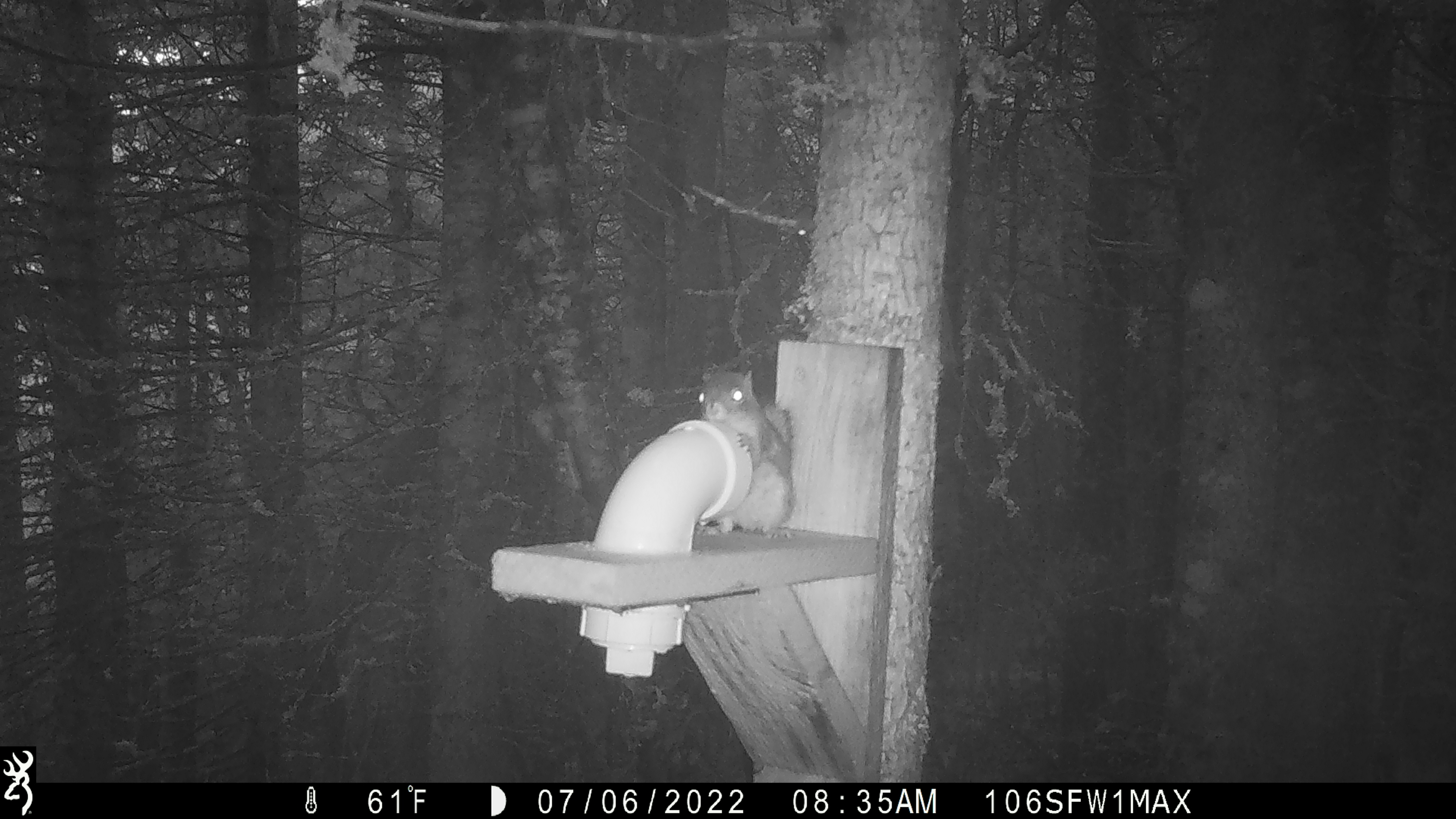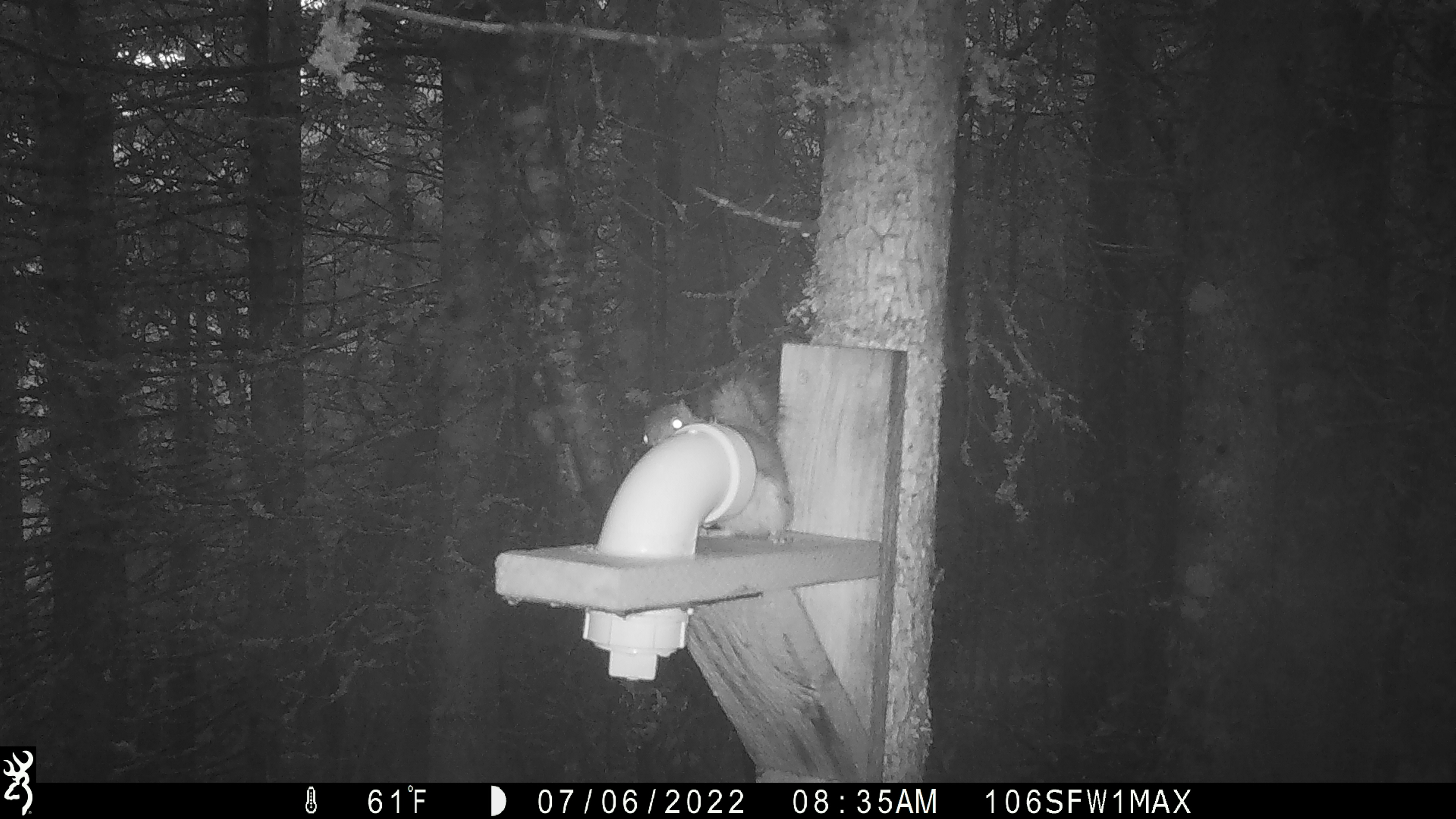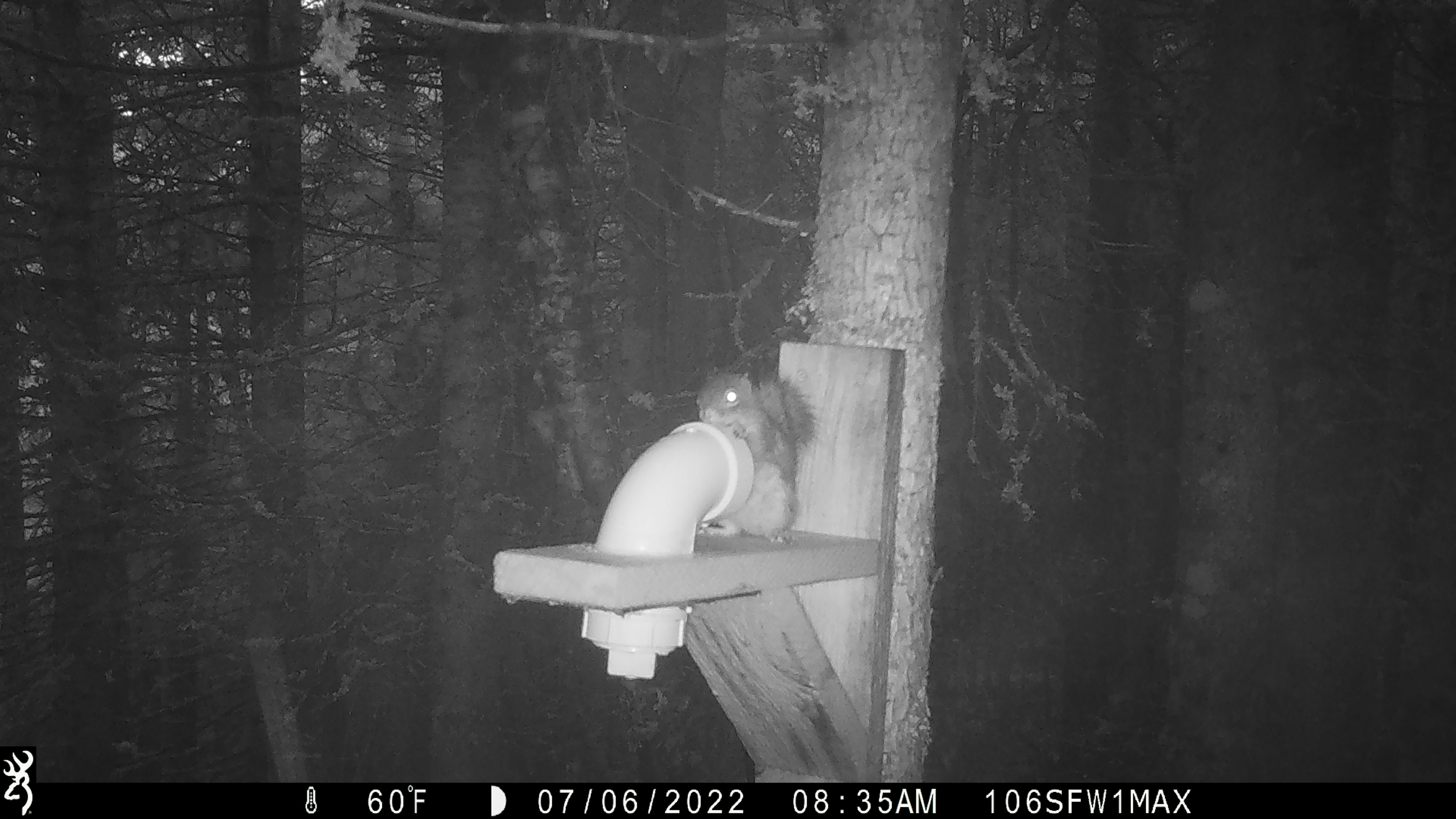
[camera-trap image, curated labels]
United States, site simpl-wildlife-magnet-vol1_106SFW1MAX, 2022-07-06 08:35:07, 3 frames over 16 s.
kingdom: Animalia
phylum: Chordata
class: Mammalia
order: Rodentia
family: Sciuridae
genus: Tamiasciurus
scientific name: Tamiasciurus hudsonicus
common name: red squirrel